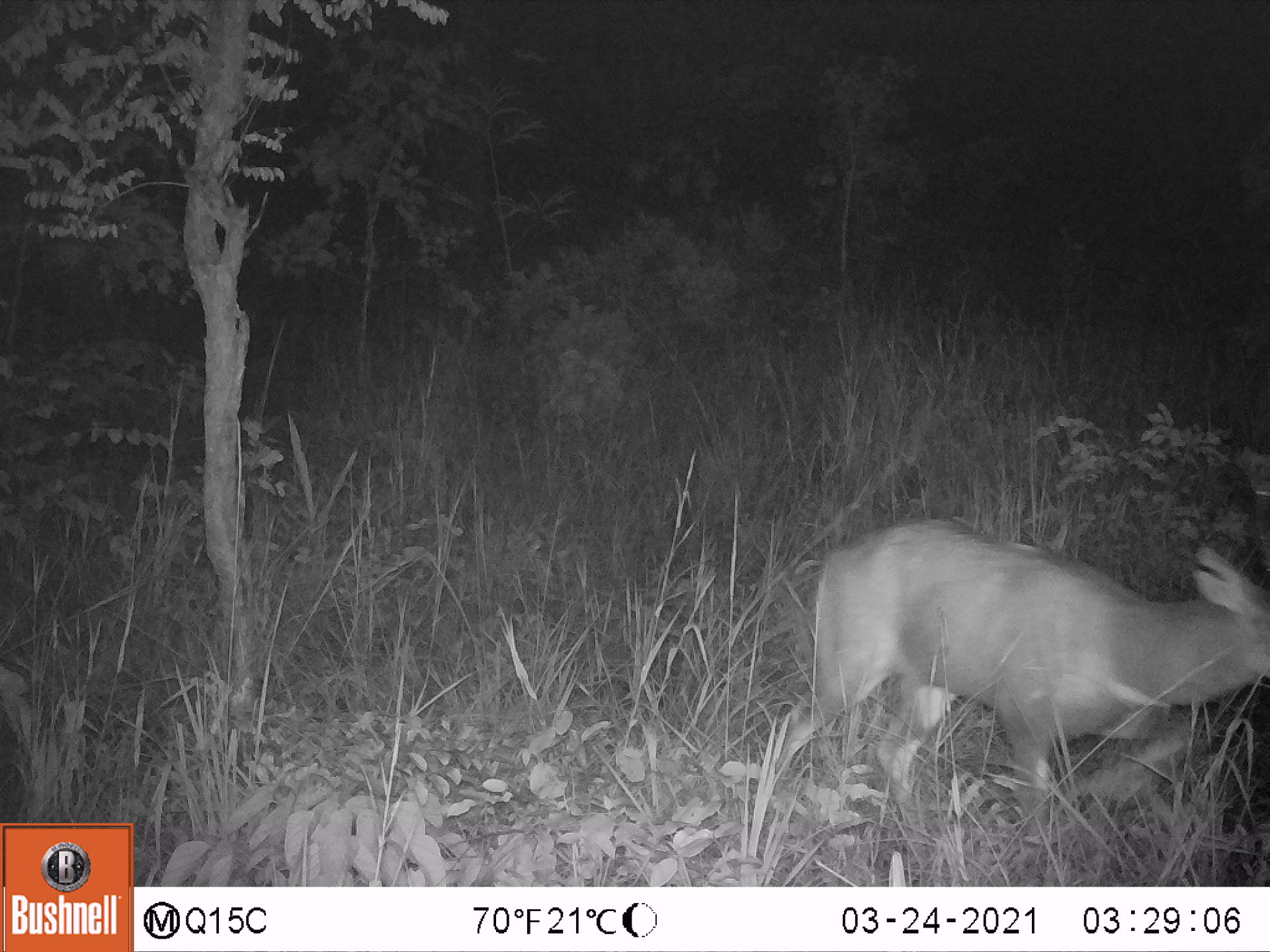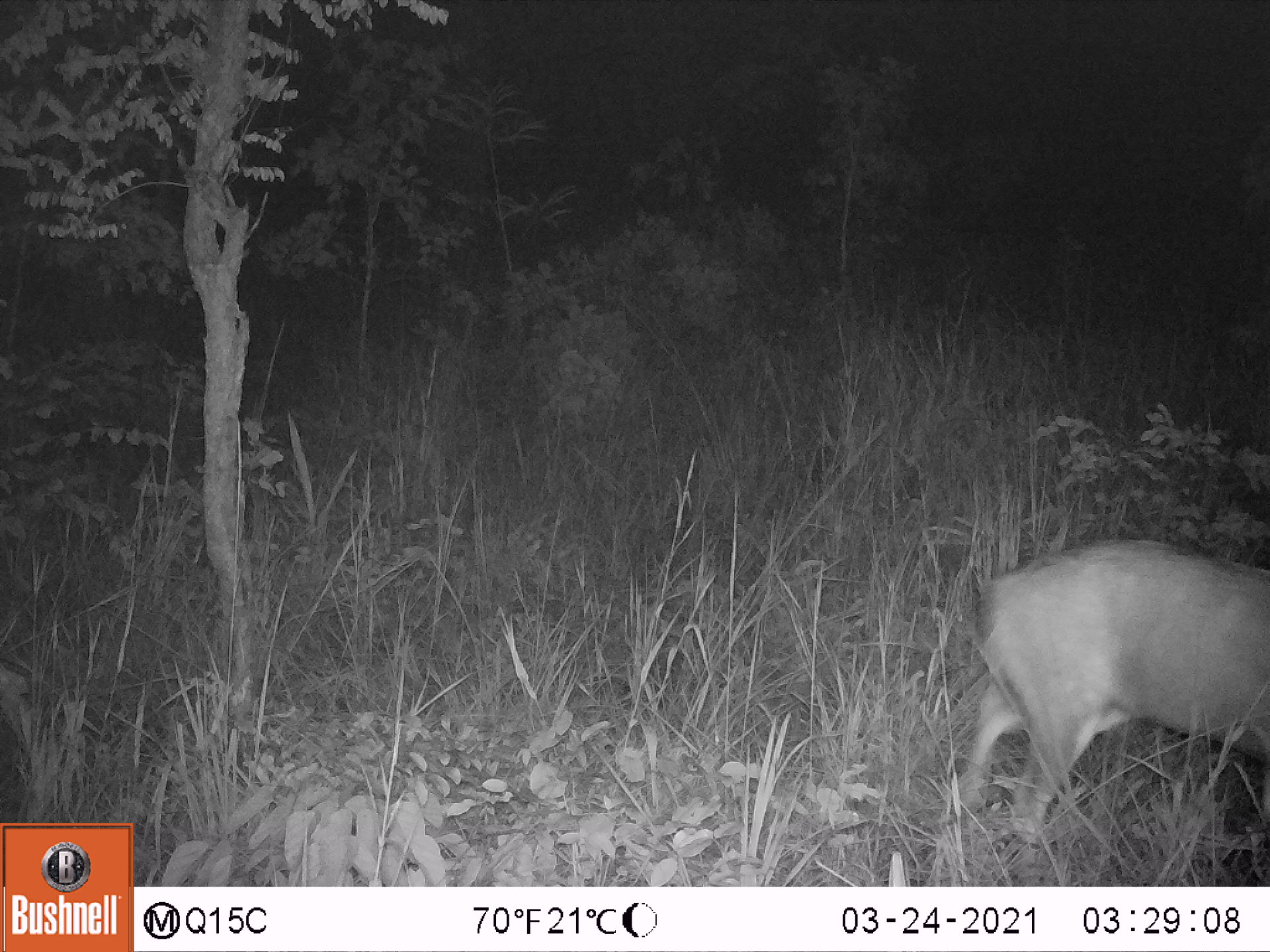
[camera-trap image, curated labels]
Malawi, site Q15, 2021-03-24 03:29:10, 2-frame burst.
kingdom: Animalia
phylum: Chordata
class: Mammalia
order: Artiodactyla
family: Bovidae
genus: Tragelaphus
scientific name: Tragelaphus sylvaticus sylvaticus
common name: cape bushbuck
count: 1